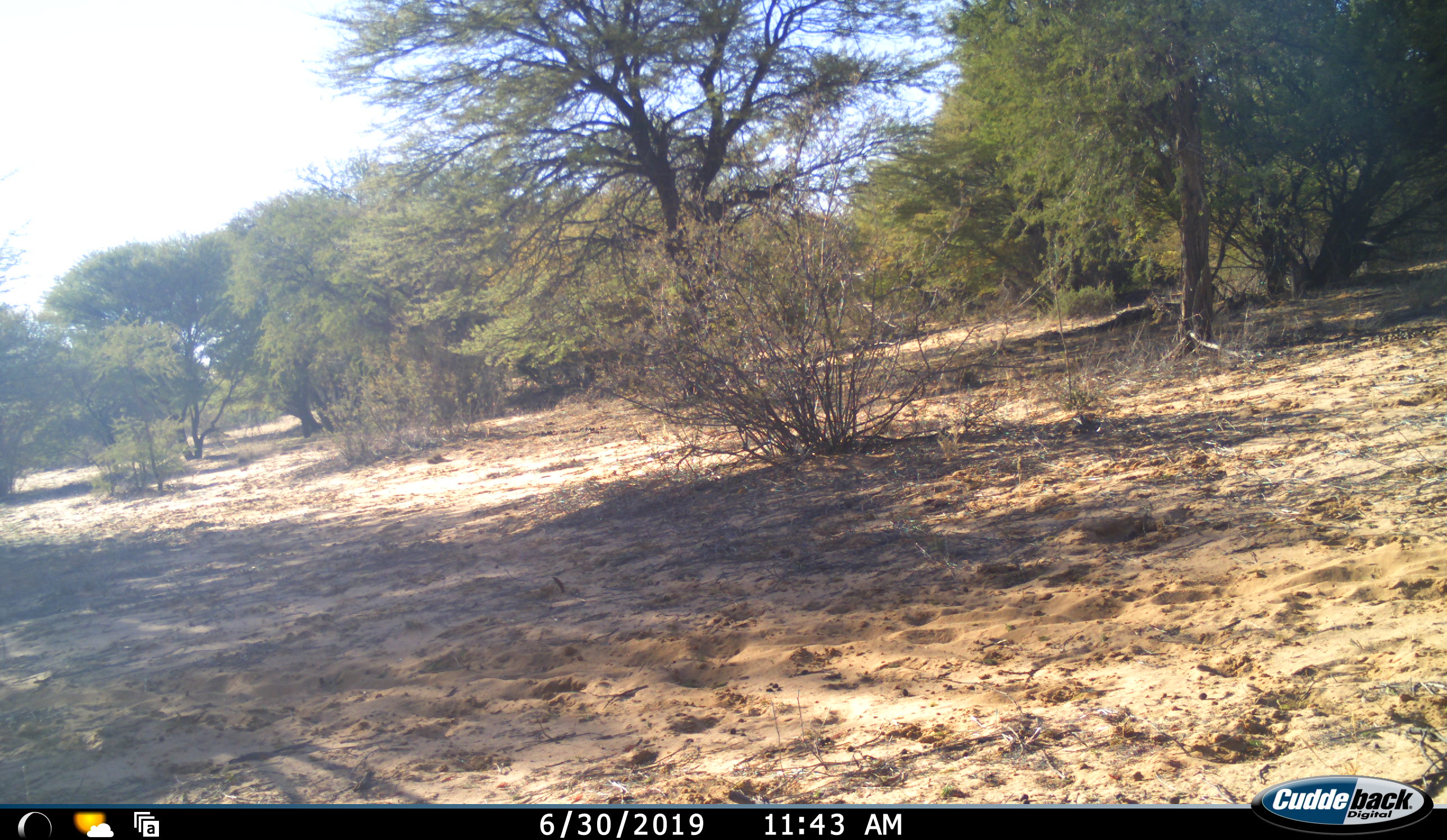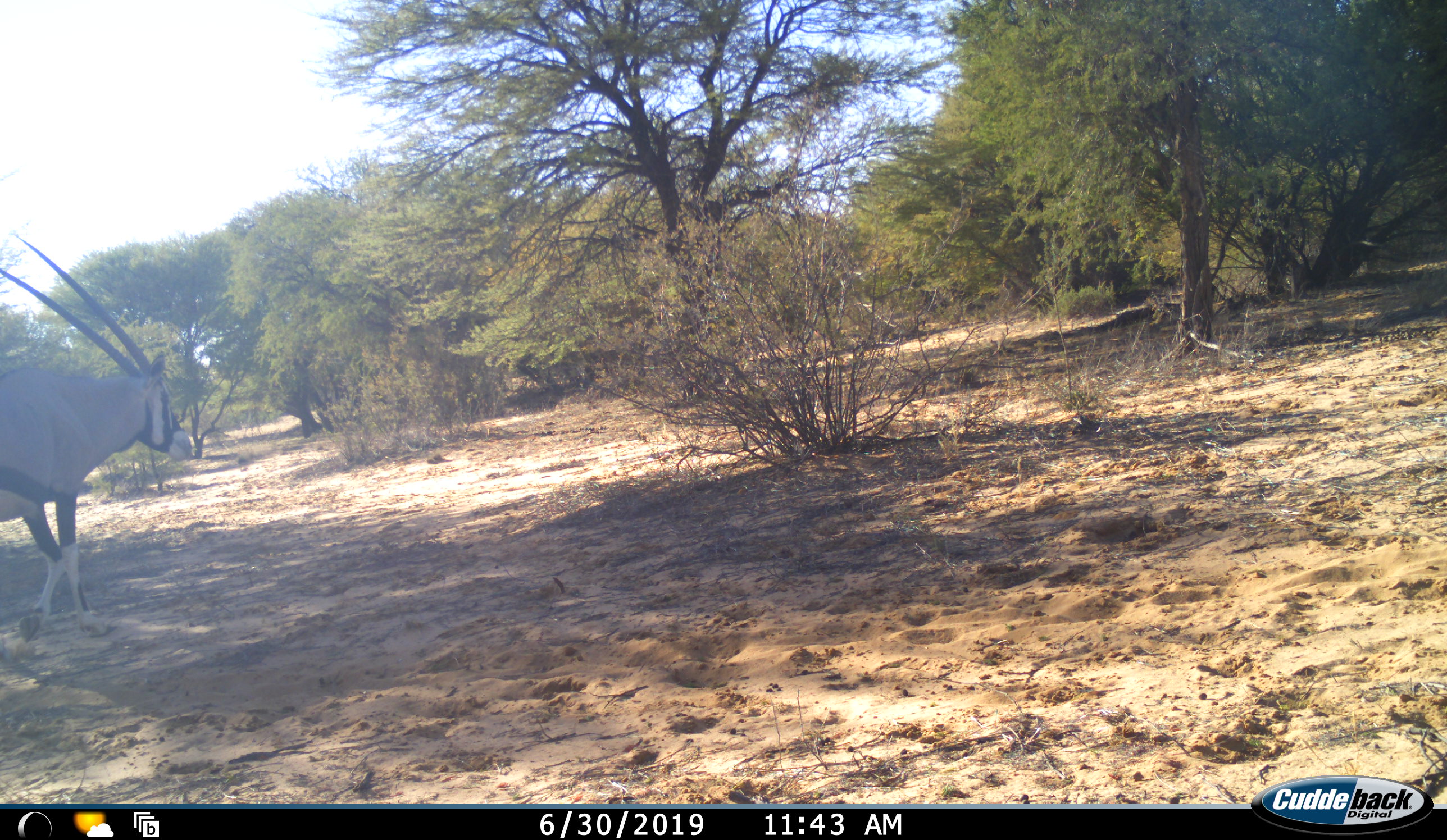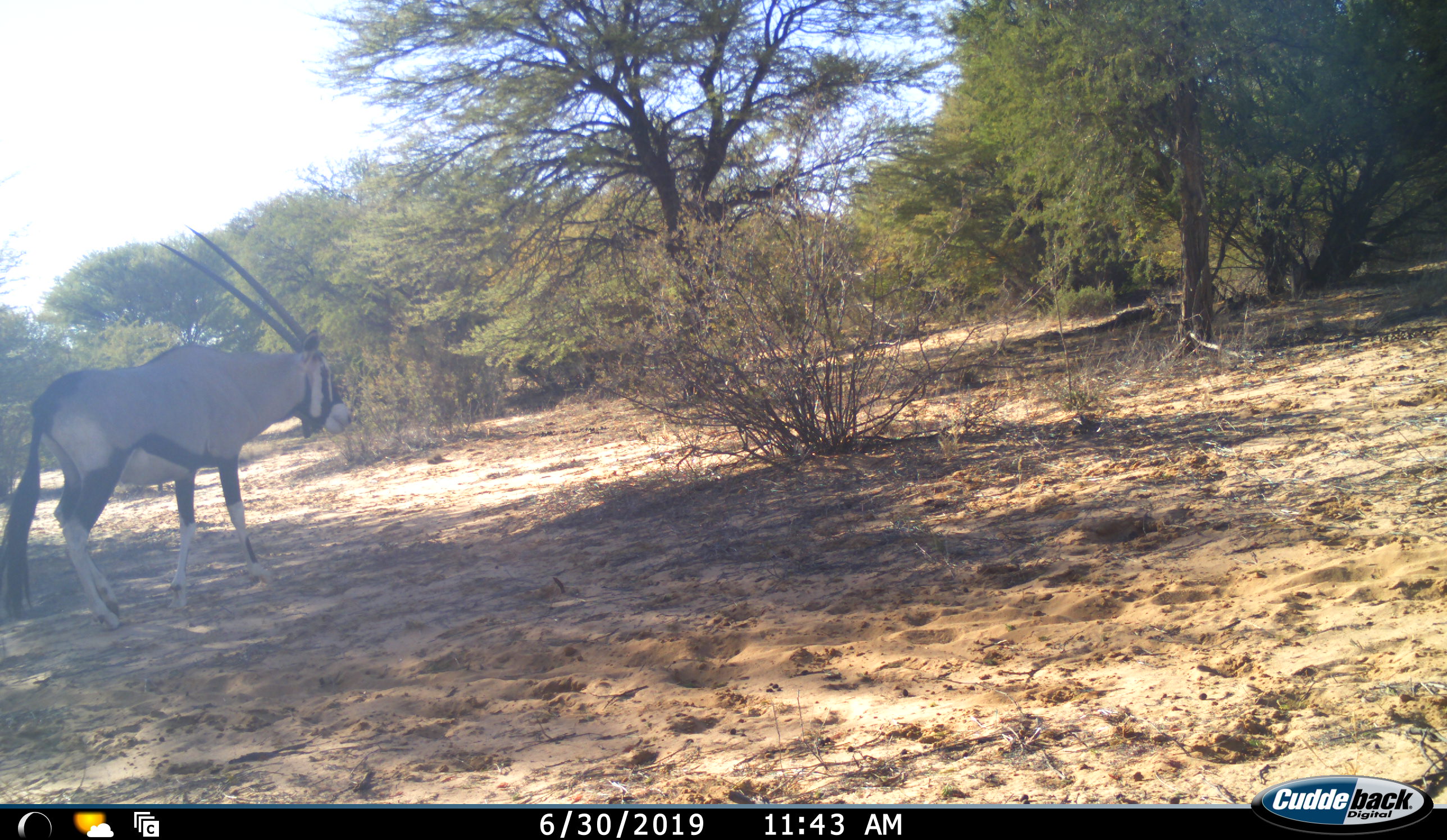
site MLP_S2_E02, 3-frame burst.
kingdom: Animalia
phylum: Chordata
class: Mammalia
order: Artiodactyla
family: Bovidae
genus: Oryx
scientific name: Oryx gazella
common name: gemsbok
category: oryx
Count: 1.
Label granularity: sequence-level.